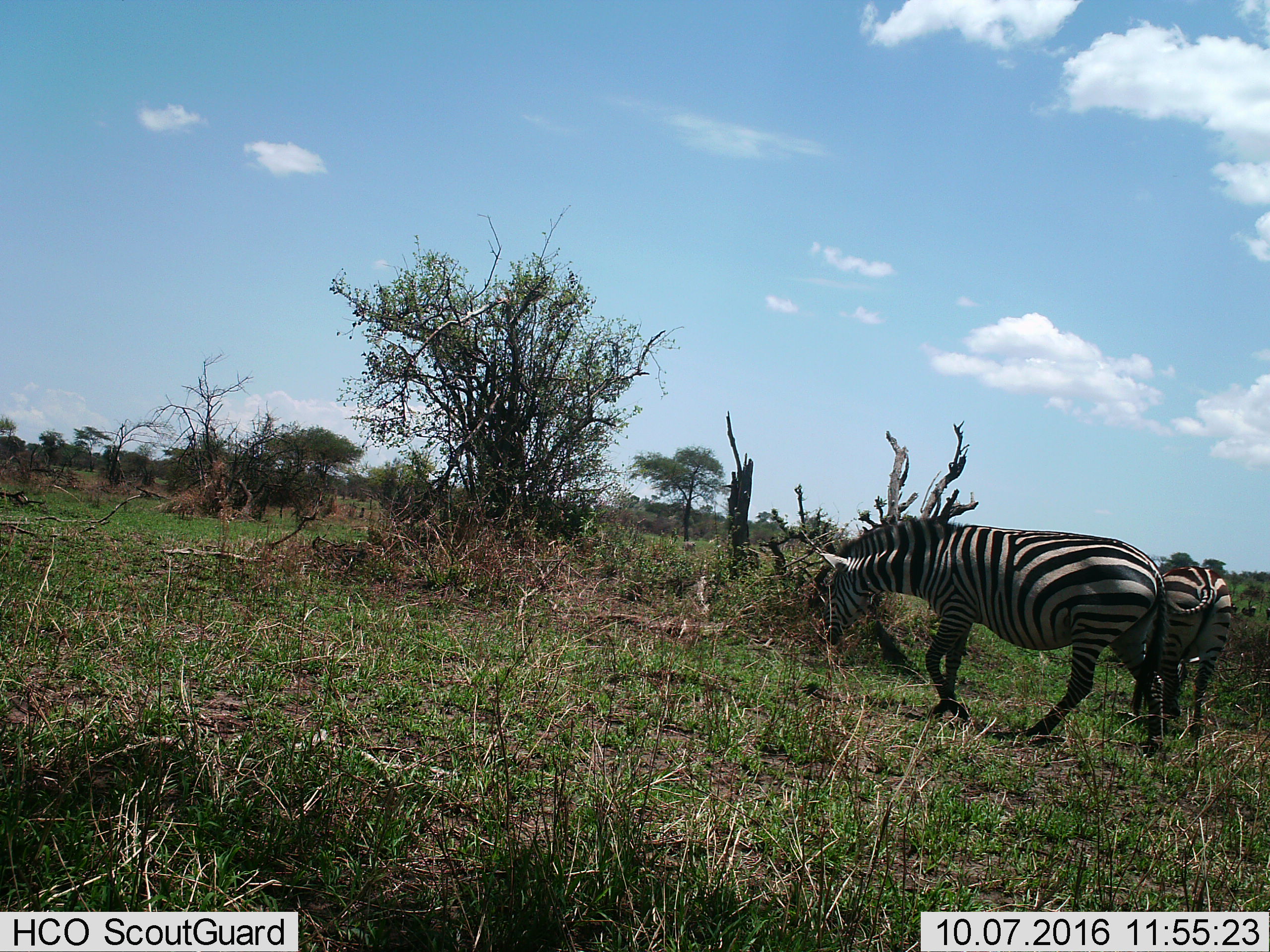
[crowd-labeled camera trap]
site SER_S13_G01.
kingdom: Animalia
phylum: Chordata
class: Mammalia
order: Perissodactyla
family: Equidae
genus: Equus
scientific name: Equus quagga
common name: plains zebra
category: zebraplains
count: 2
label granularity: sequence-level